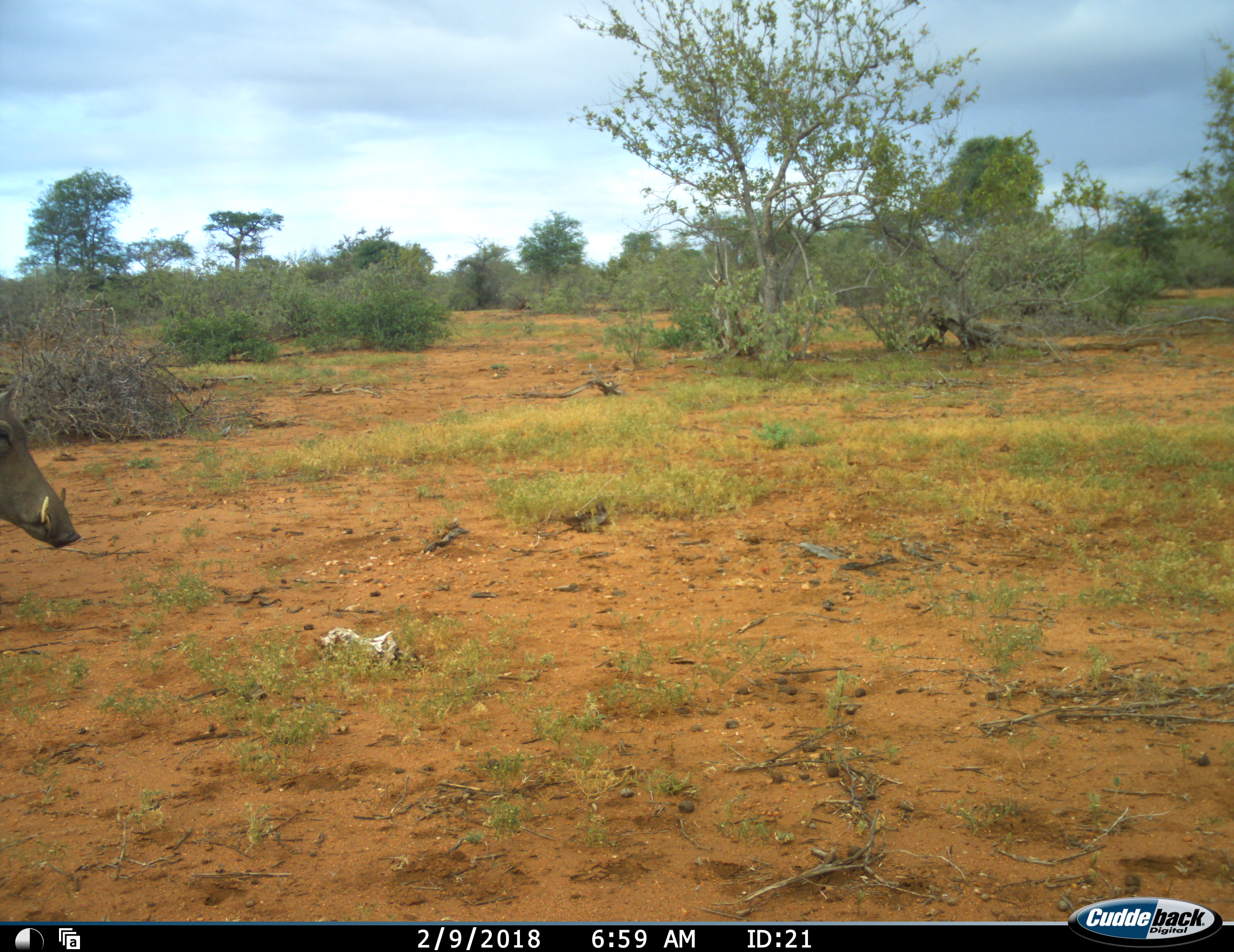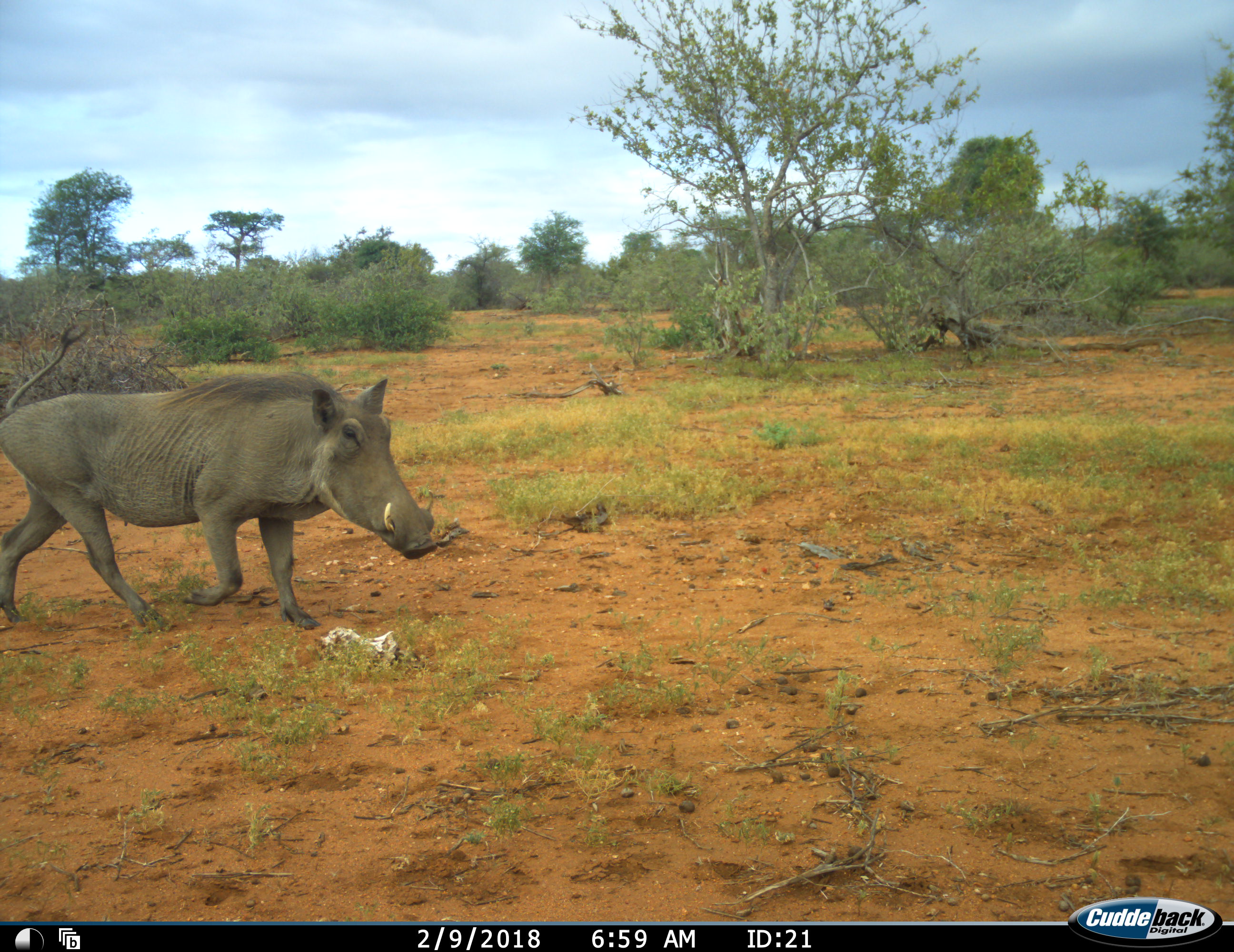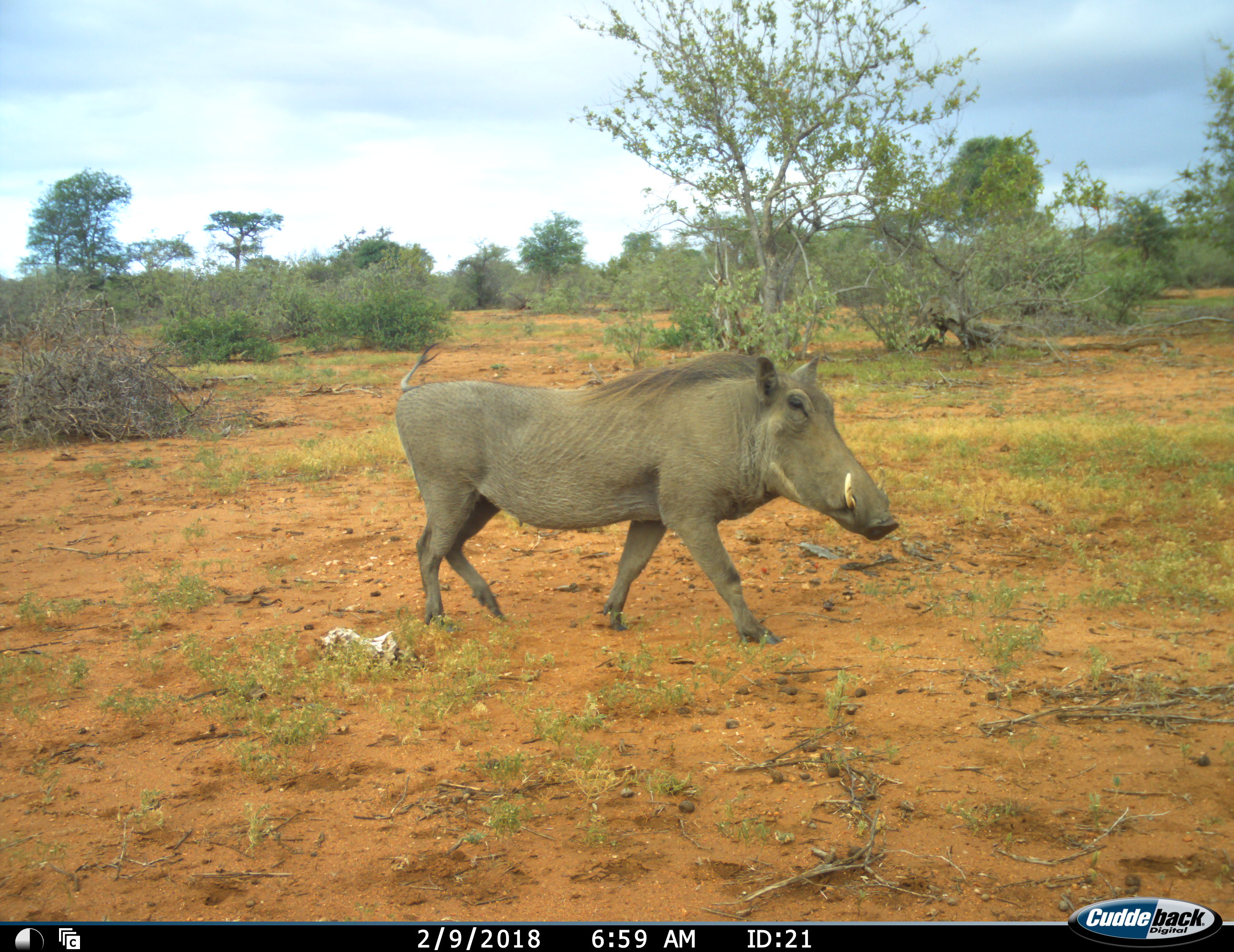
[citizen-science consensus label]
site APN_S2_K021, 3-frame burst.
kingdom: Animalia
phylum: Chordata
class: Mammalia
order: Artiodactyla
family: Suidae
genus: Phacochoerus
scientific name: Phacochoerus africanus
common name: warthog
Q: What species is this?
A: Warthog (Phacochoerus africanus).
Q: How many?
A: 1.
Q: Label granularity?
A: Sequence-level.